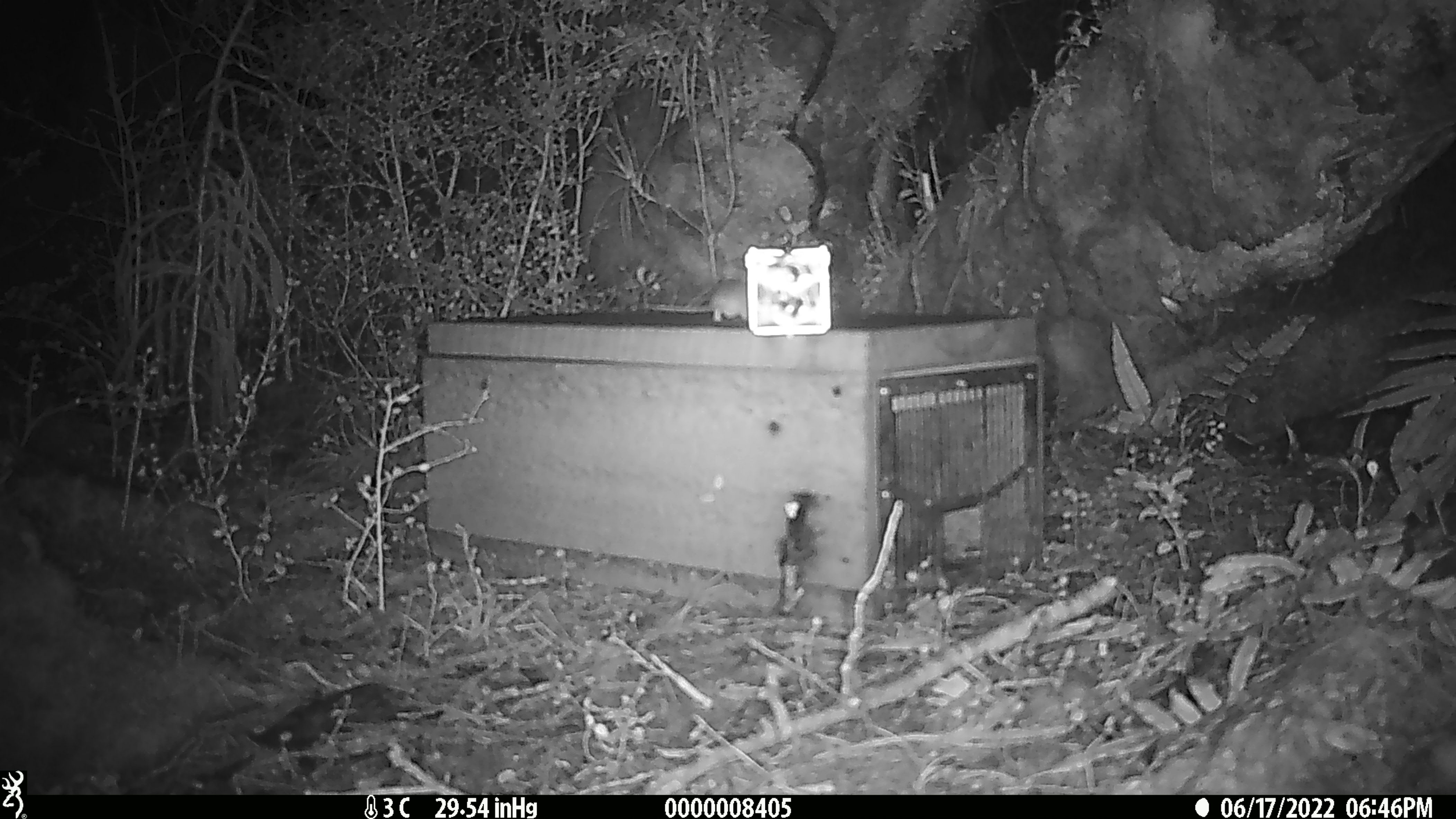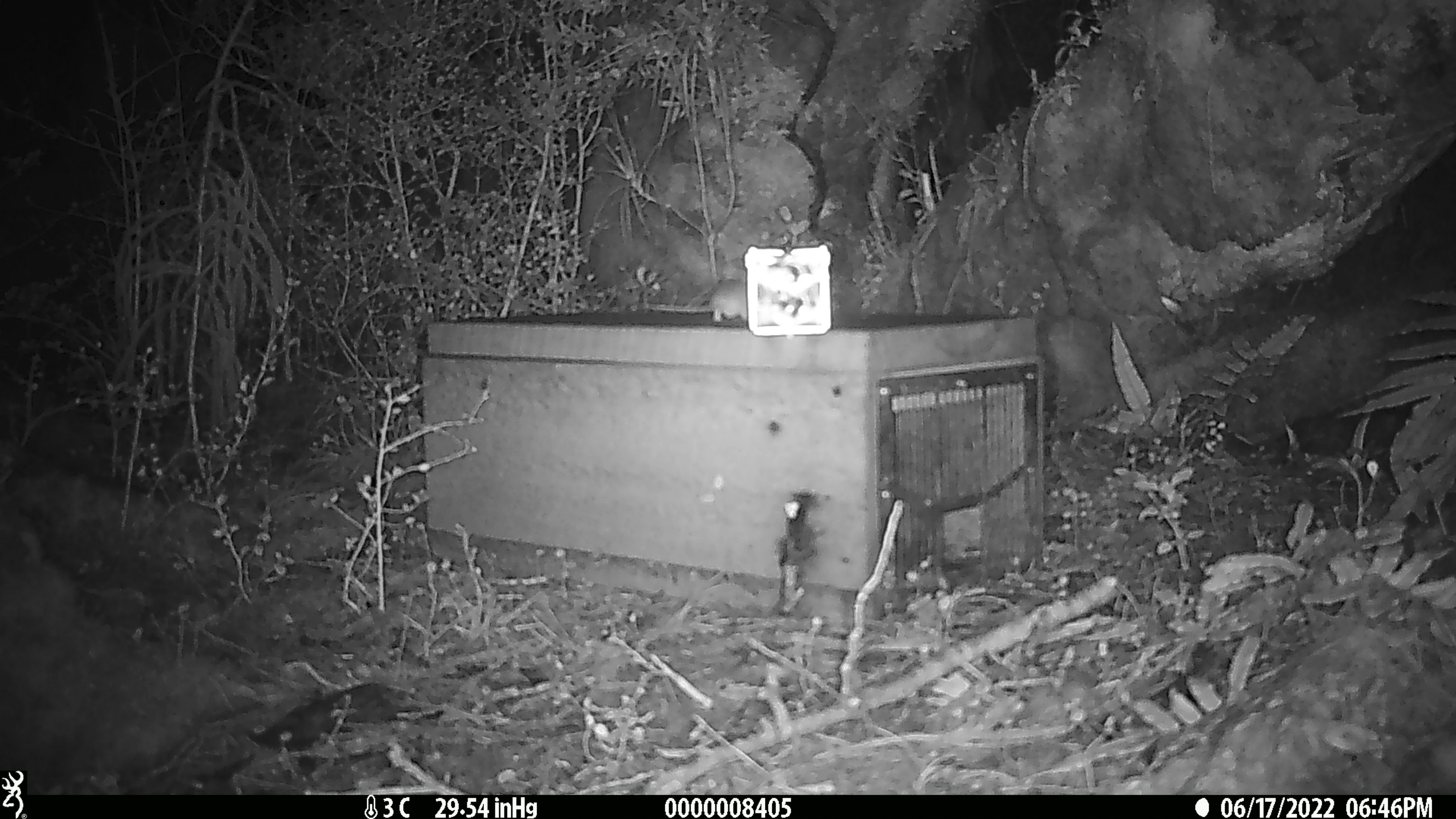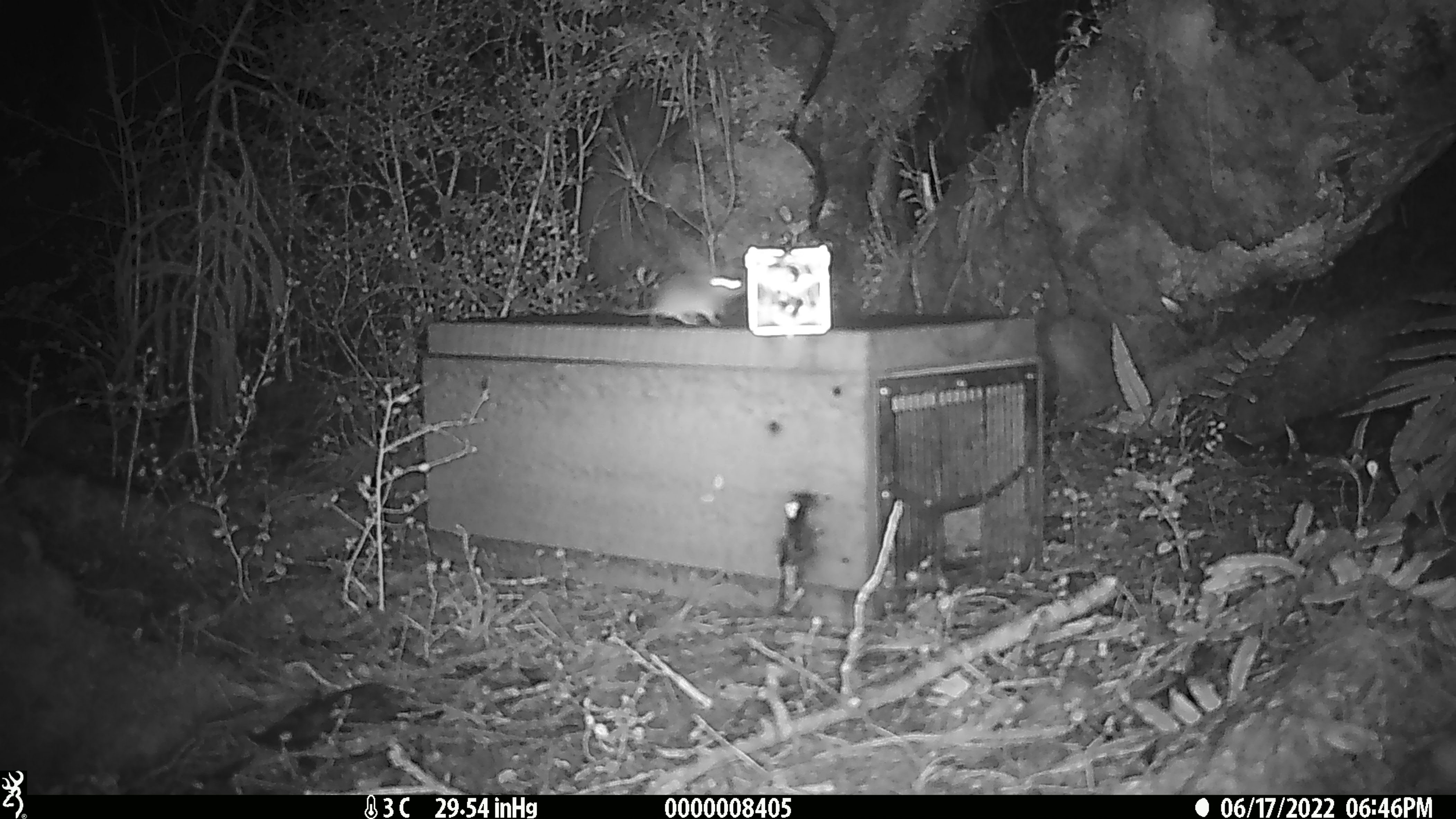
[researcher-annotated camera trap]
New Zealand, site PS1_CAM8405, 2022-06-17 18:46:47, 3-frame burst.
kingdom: Animalia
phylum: Chordata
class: Mammalia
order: Rodentia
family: Muridae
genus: Mus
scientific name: Mus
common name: mouse